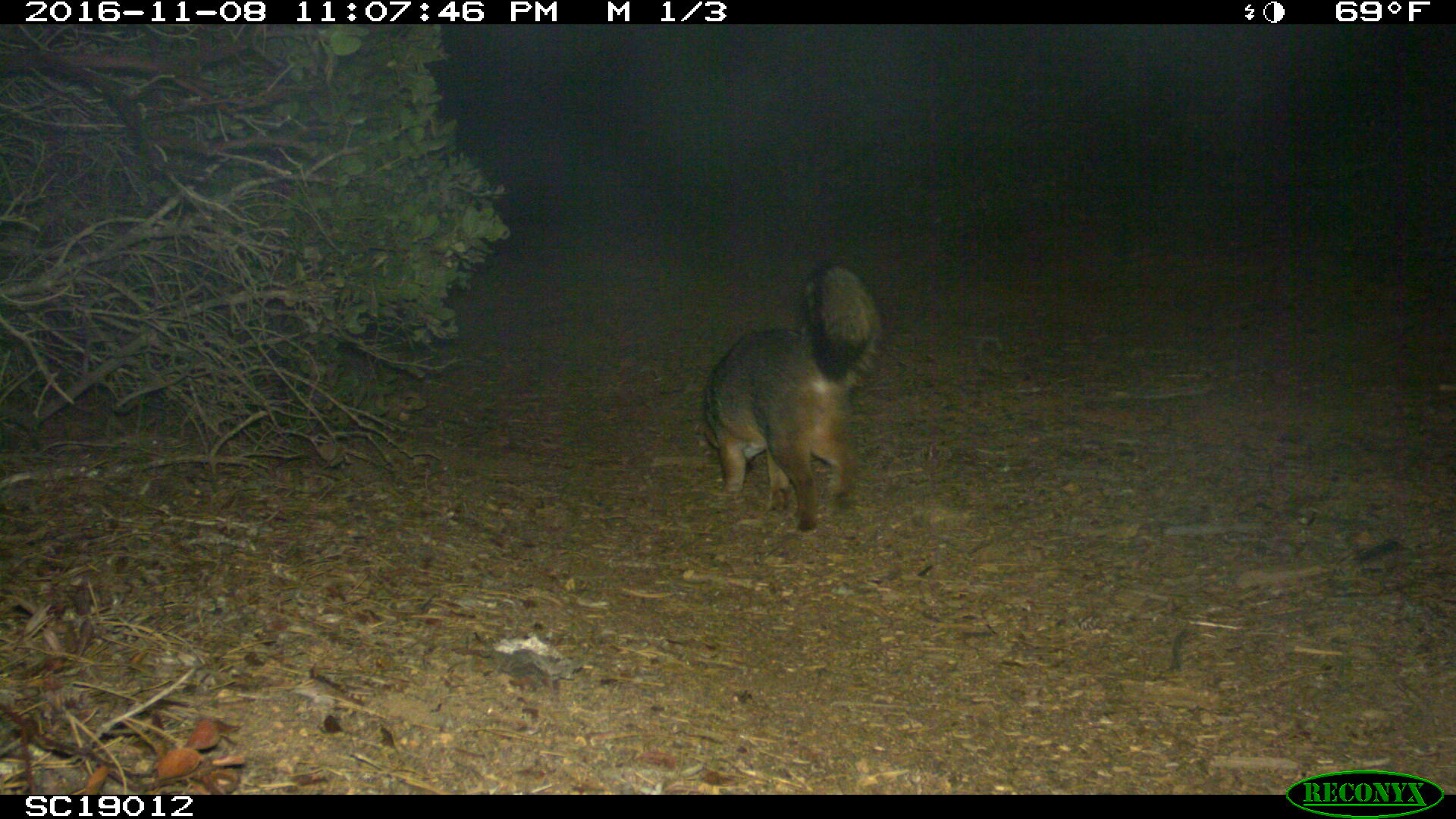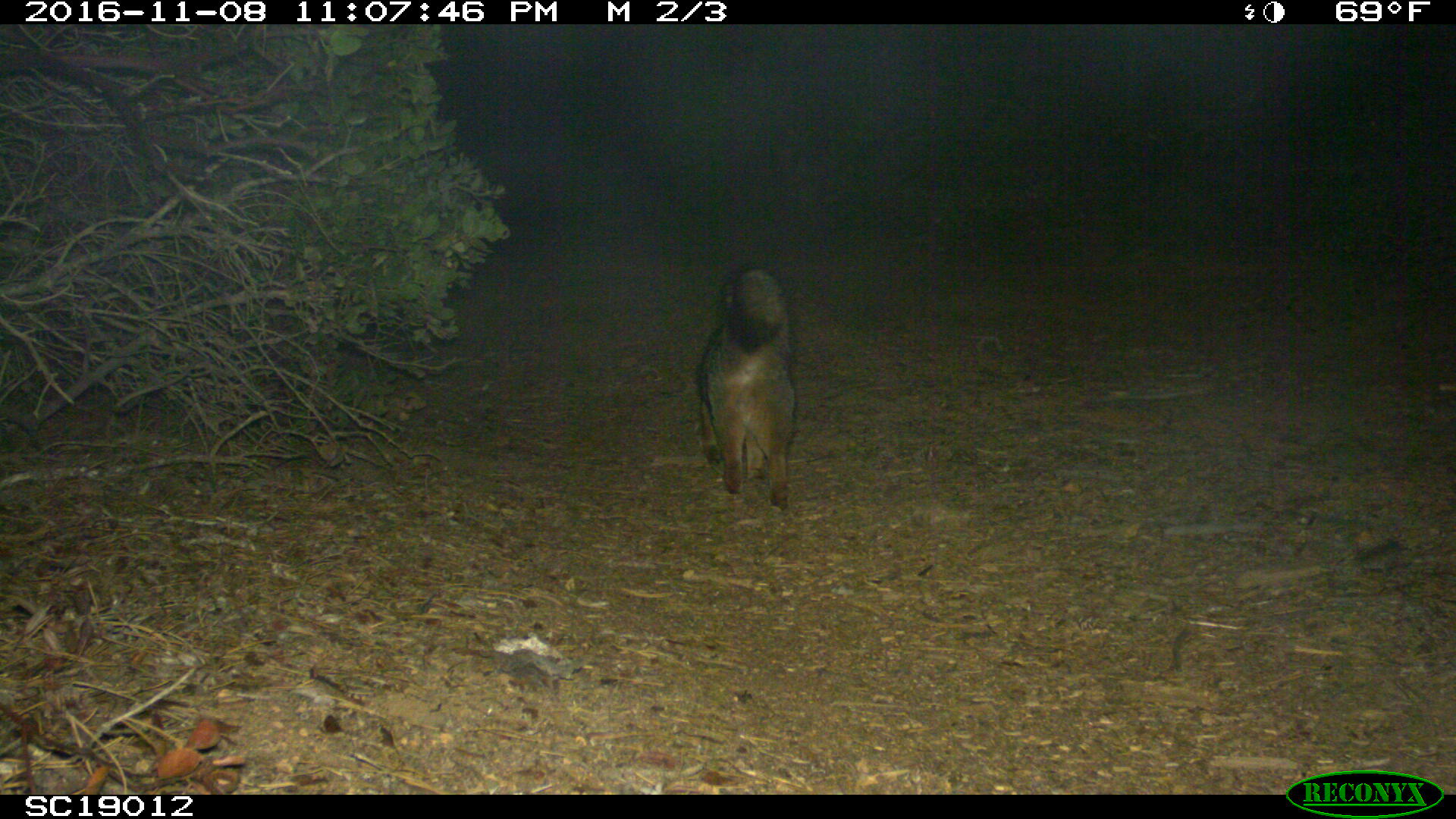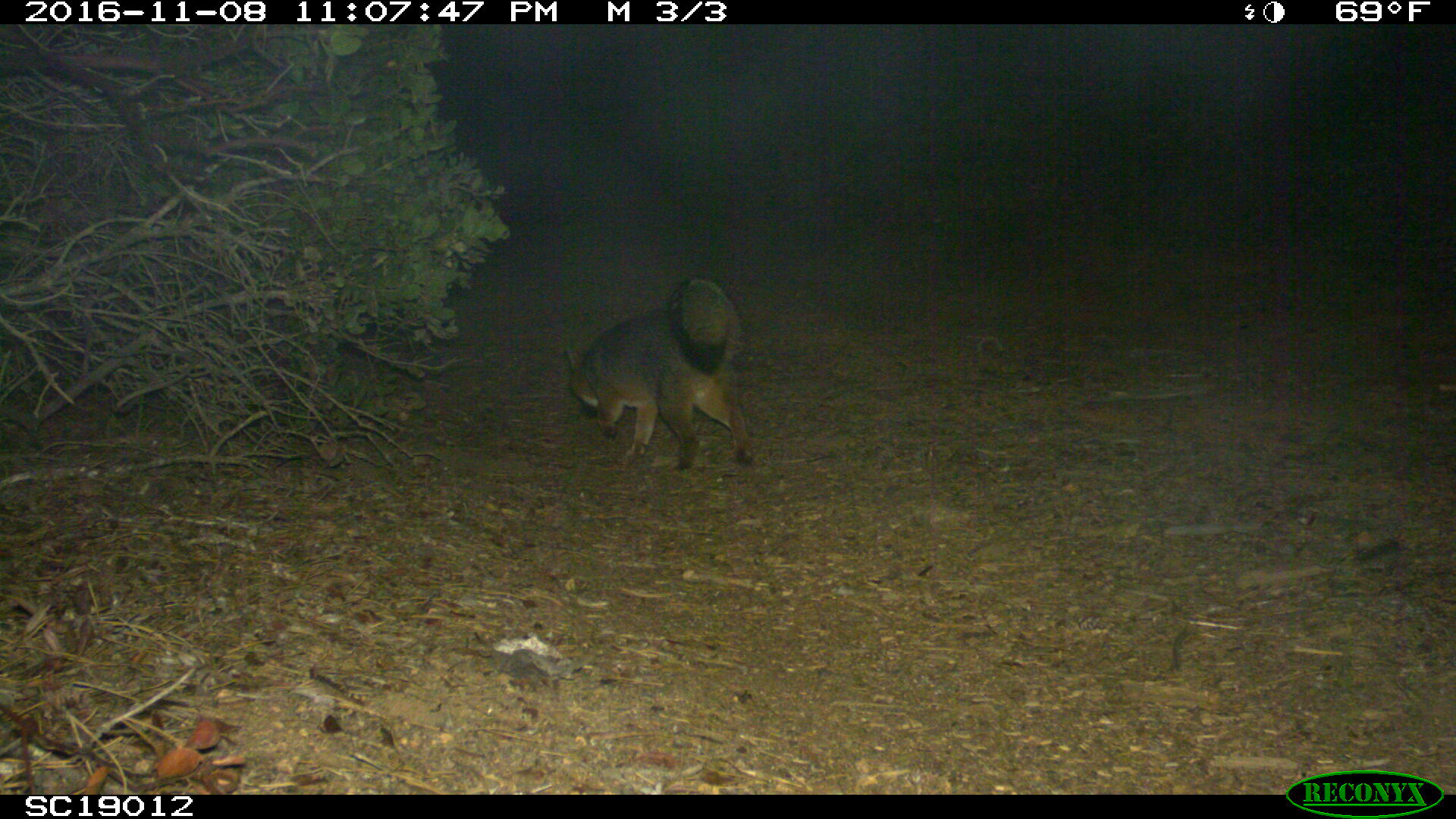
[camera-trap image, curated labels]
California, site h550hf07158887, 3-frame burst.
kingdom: Animalia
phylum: Chordata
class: Mammalia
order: Carnivora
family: Canidae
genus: Urocyon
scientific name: Urocyon littoralis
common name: island fox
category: fox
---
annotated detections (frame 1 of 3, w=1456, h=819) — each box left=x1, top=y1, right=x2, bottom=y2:
fox: left=690, top=263, right=883, bottom=532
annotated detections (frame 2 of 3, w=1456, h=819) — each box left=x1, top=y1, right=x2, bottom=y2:
fox: left=698, top=269, right=799, bottom=510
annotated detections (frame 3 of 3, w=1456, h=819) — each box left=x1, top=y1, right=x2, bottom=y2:
fox: left=566, top=278, right=752, bottom=473